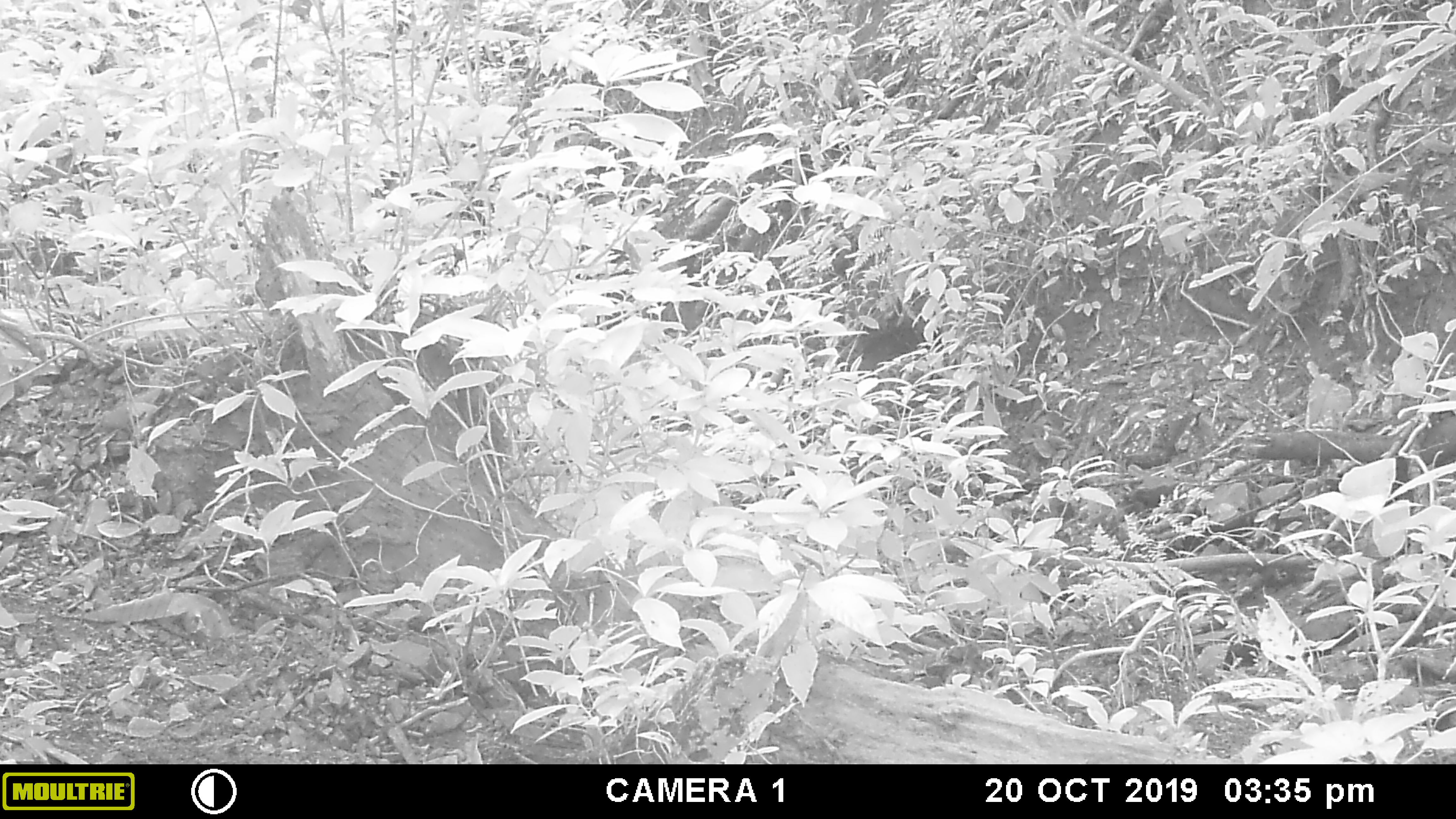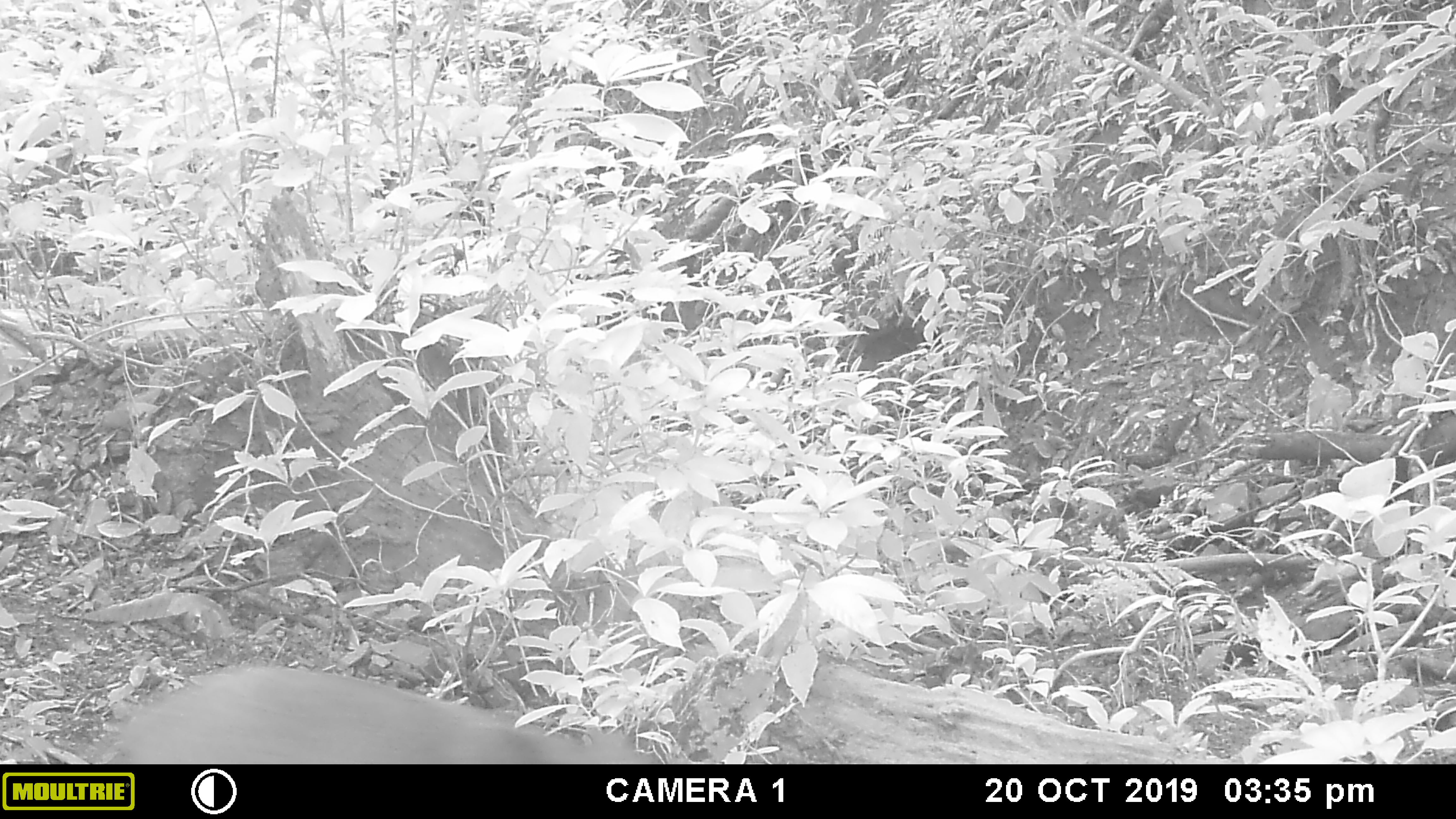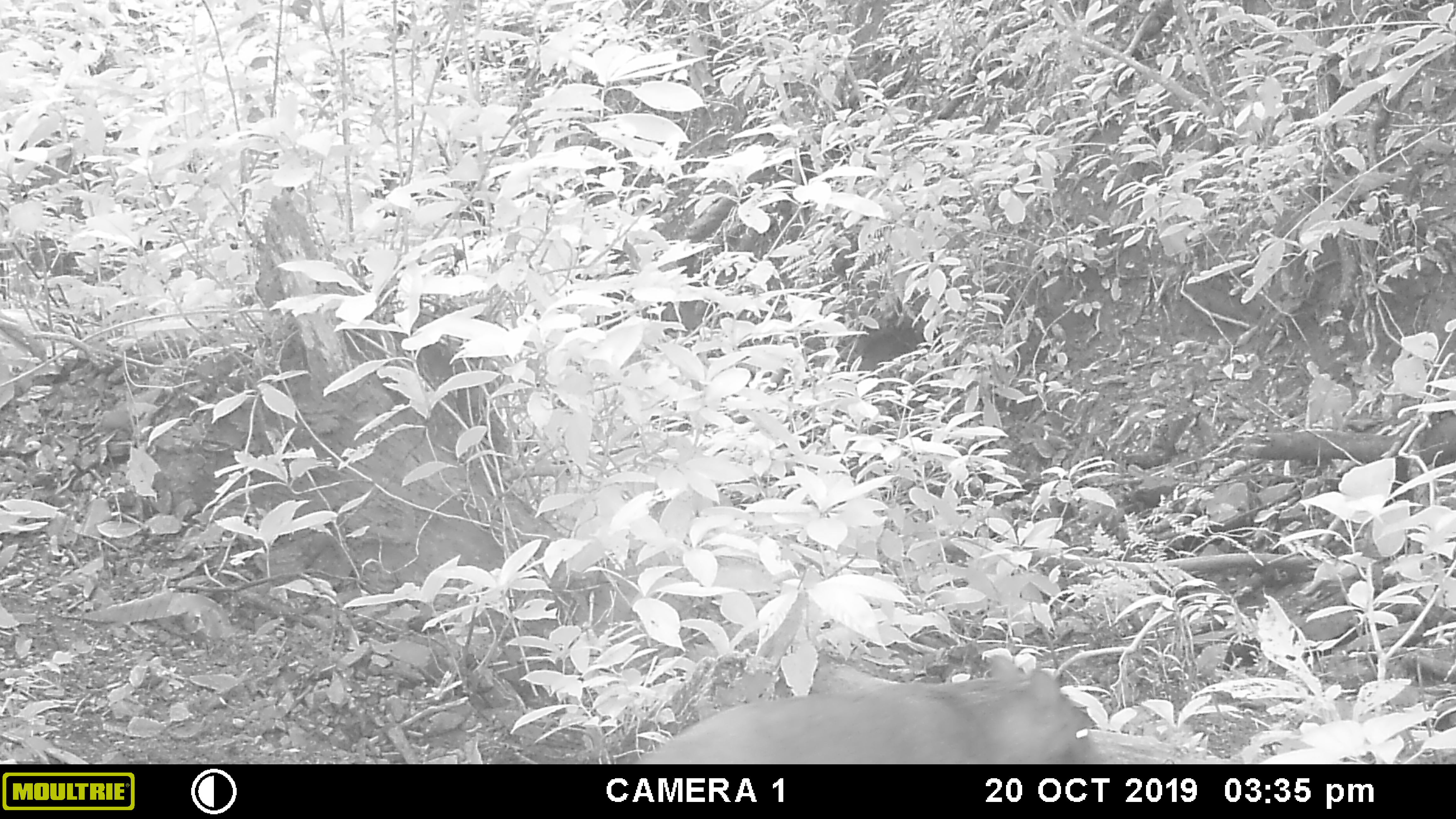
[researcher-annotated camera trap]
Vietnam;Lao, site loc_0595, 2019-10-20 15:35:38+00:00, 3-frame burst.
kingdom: Animalia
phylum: Chordata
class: Mammalia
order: Artiodactyla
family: Suidae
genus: Sus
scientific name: Sus scrofa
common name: eurasian wild pig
Eurasian wild pig (Sus scrofa). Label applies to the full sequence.